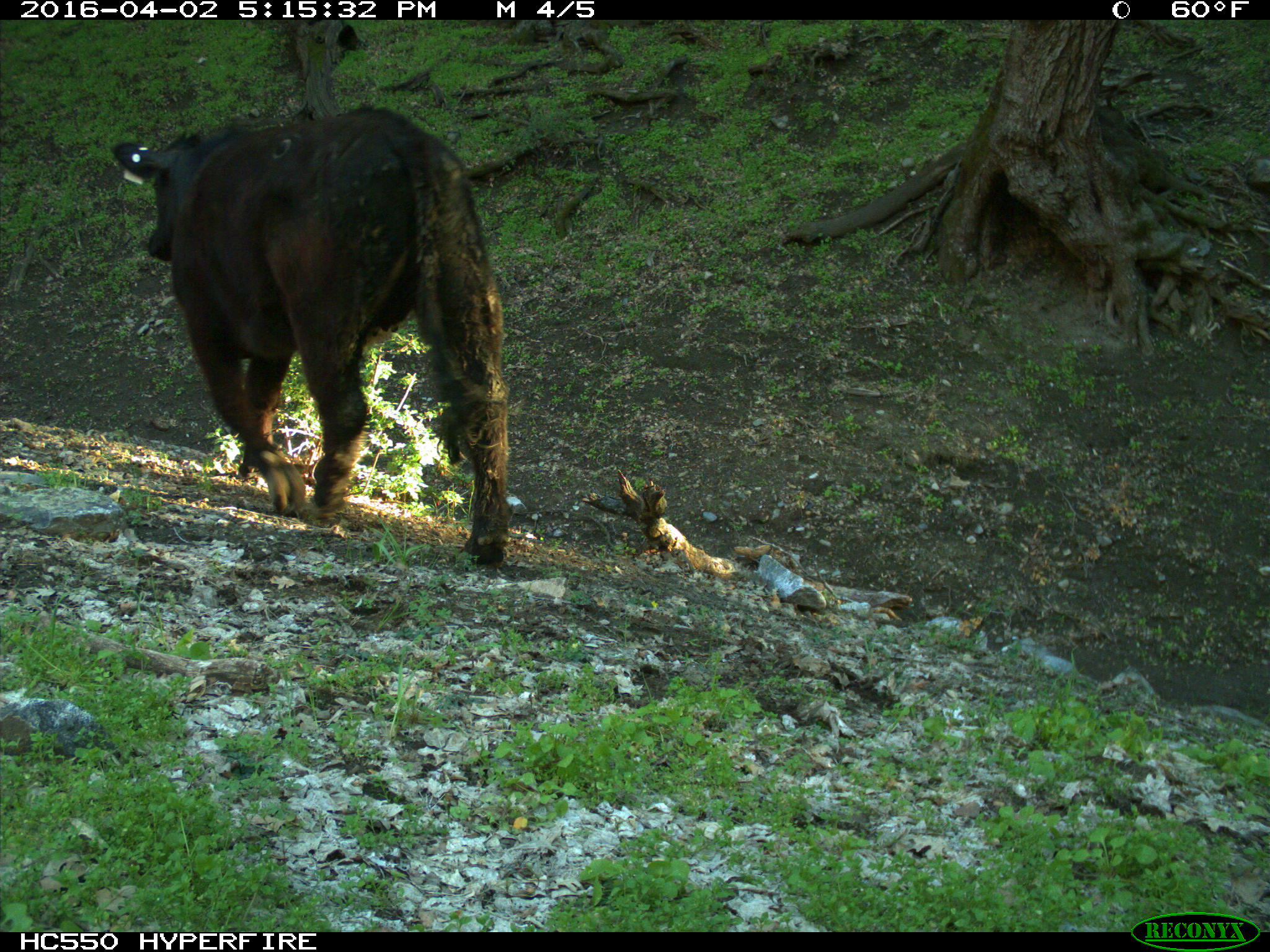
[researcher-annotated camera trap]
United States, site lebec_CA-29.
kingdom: Animalia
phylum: Chordata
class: Mammalia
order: Artiodactyla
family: Bovidae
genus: Bos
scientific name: Bos taurus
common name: domestic cow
Bos taurus (domestic cow).